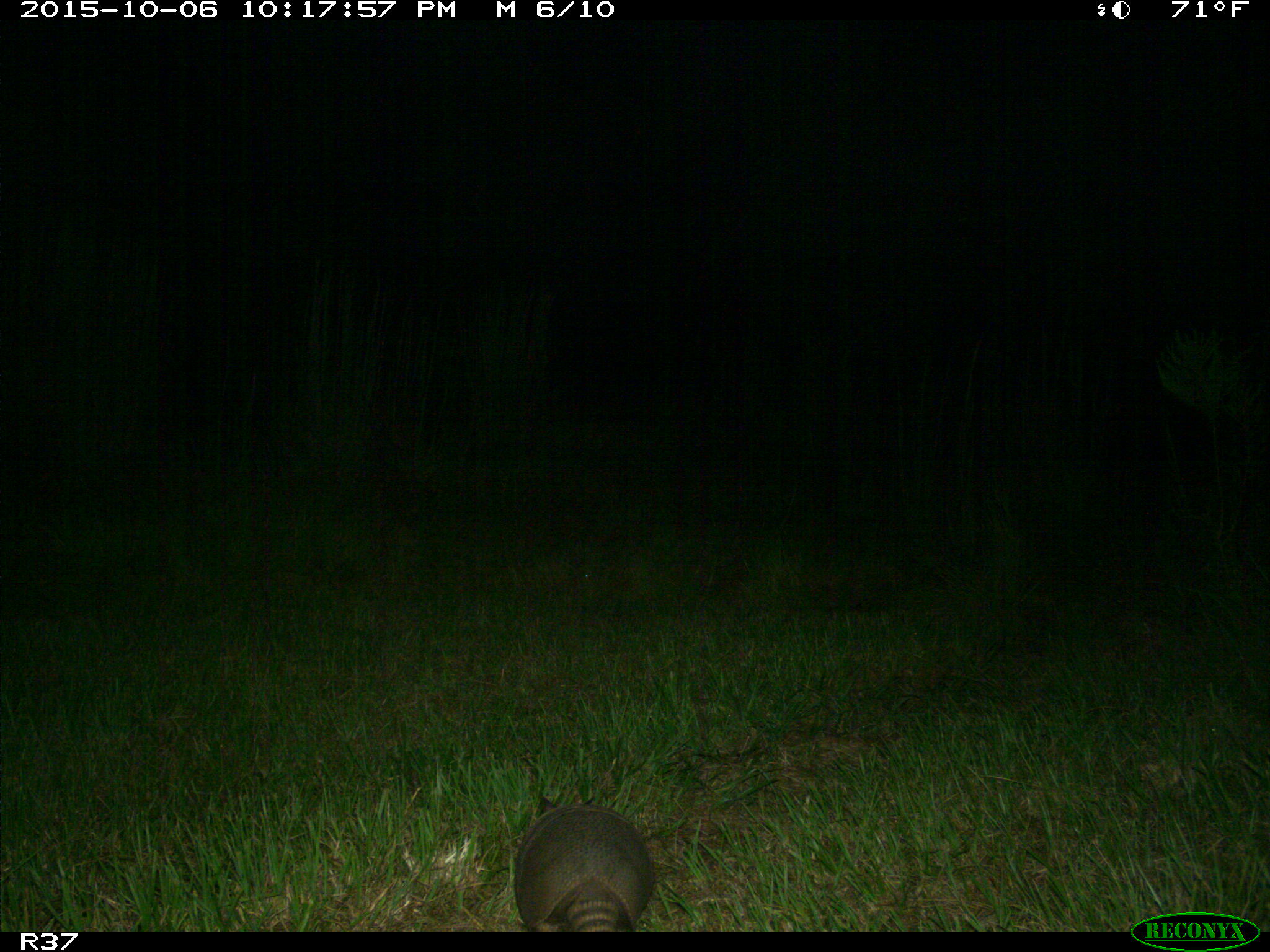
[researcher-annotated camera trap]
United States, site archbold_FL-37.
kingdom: Animalia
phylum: Chordata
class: Mammalia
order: Cingulata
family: Dasypodidae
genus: Dasypus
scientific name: Dasypus novemcinctus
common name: nine-banded armadillo